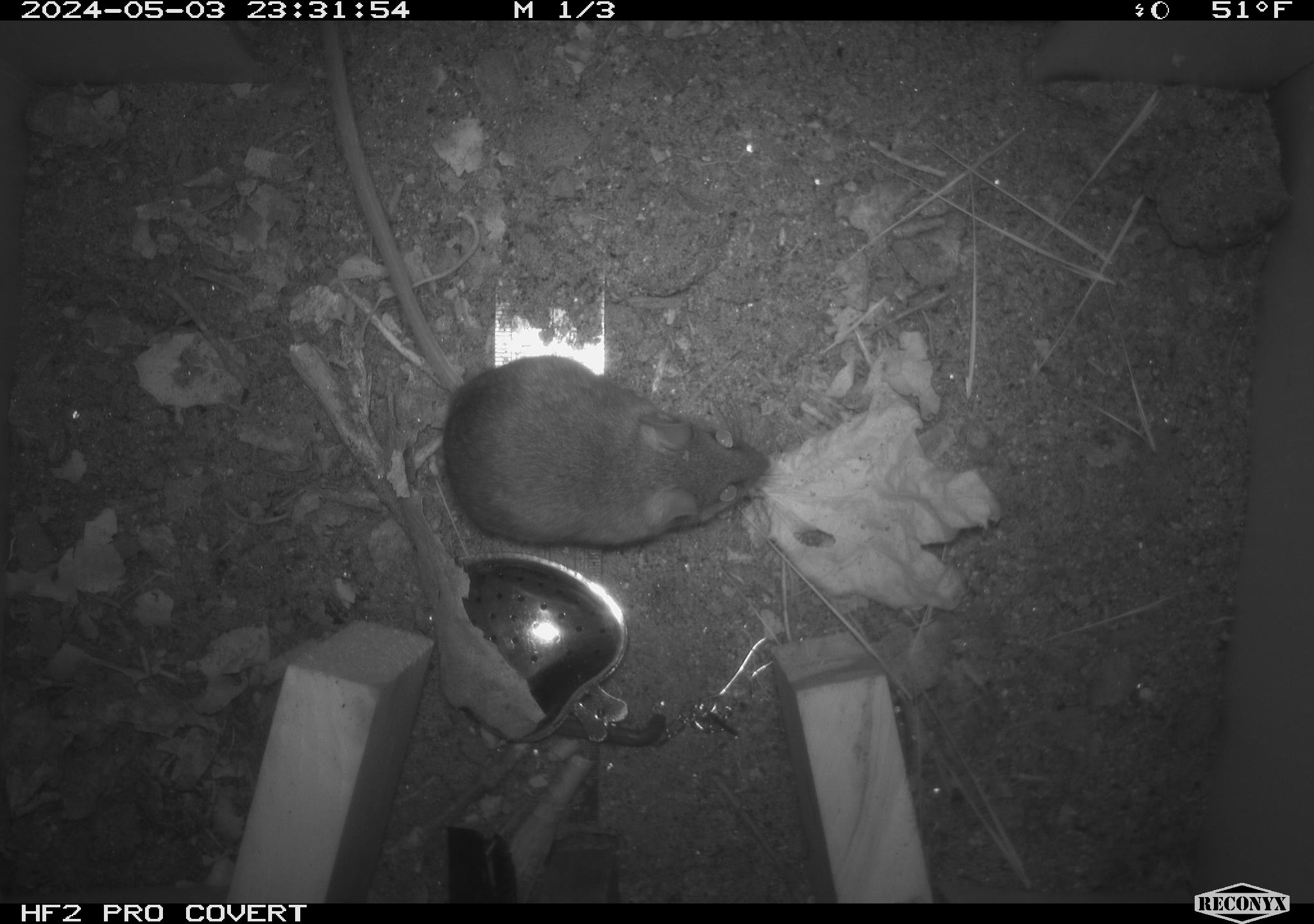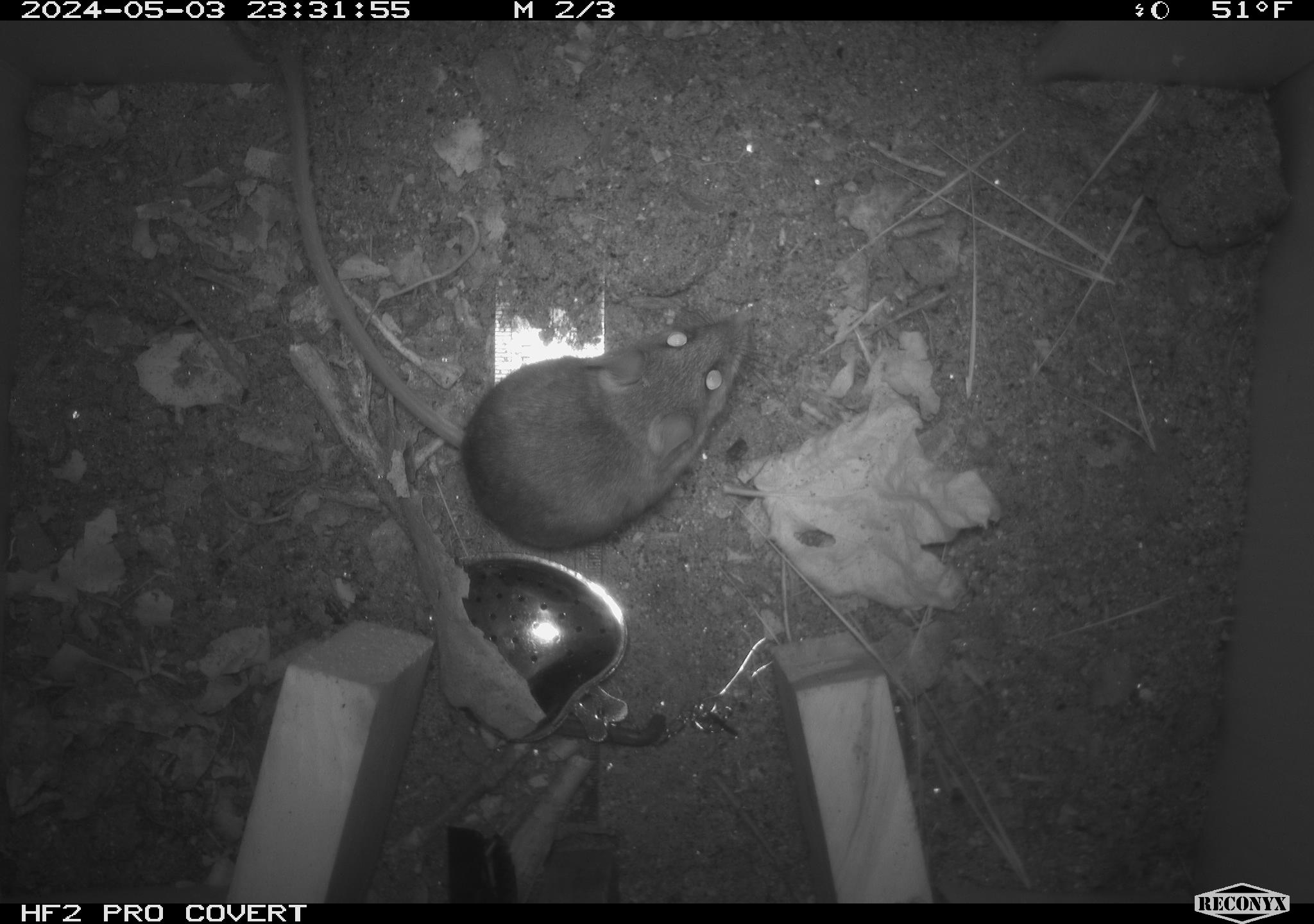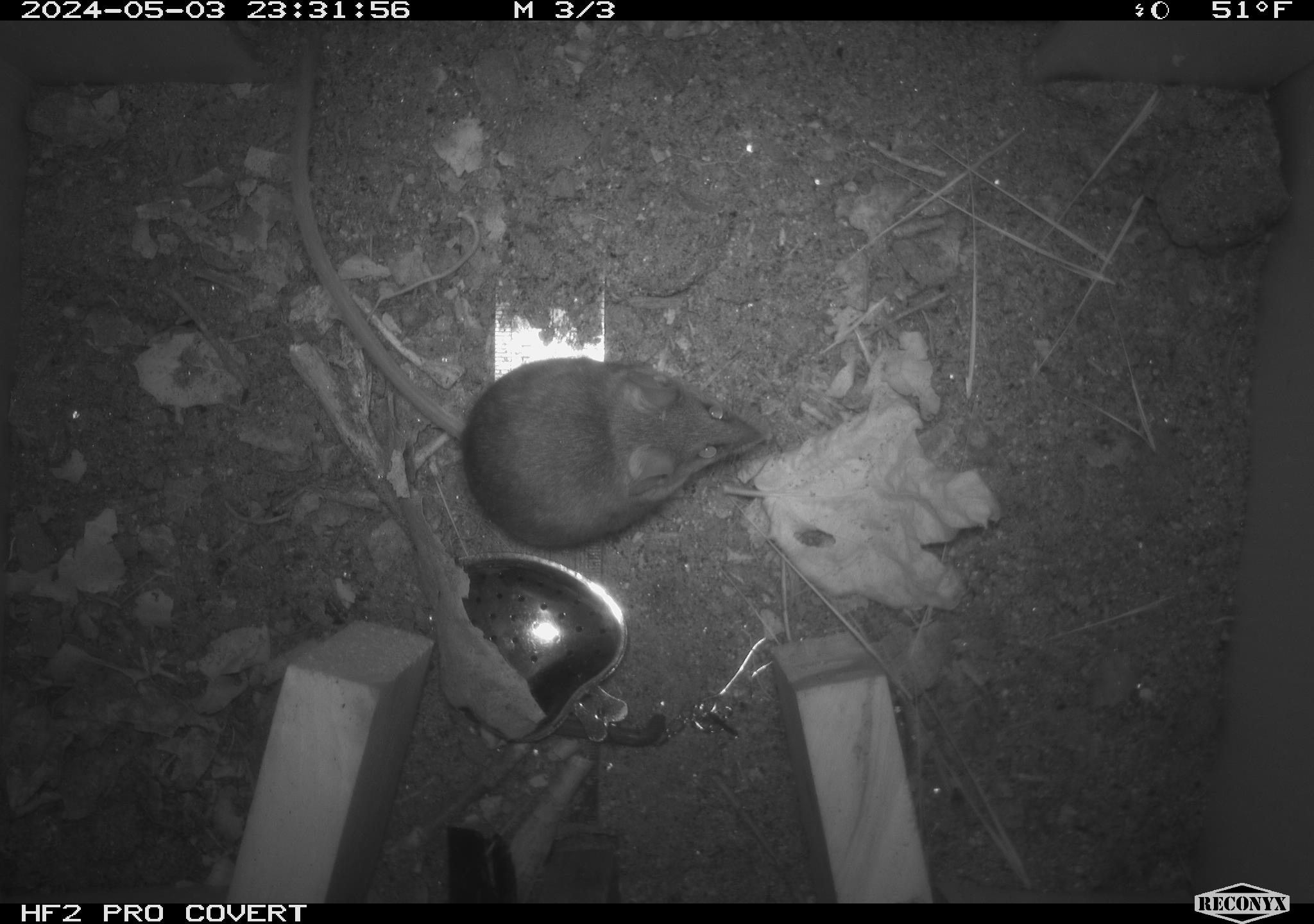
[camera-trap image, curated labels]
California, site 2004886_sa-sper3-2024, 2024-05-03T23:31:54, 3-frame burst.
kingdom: Animalia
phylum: Chordata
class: Mammalia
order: Rodentia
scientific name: Rodentia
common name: mouse species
Mouse species (Rodentia).